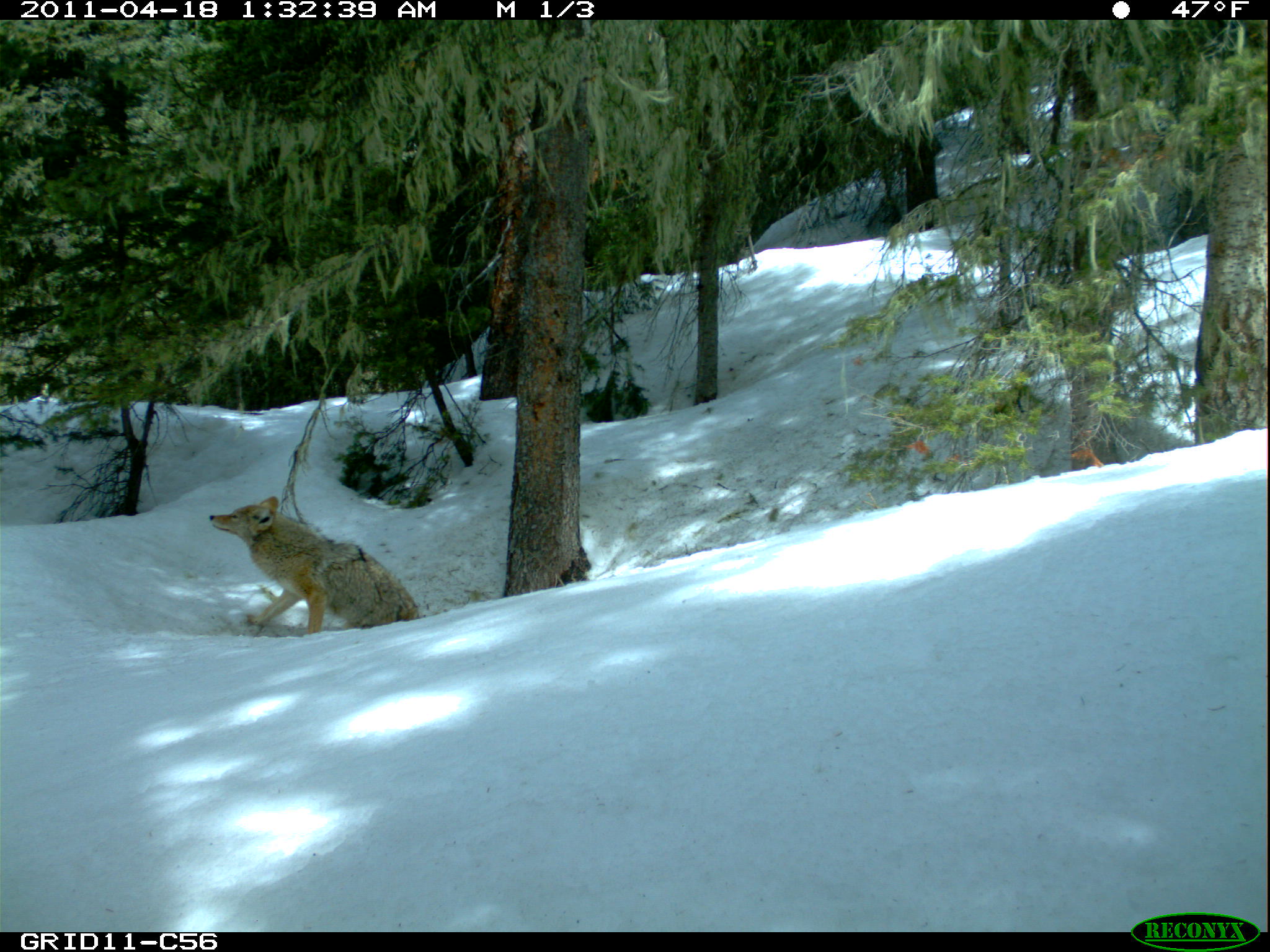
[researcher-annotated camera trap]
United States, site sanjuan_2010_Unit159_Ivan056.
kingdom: Animalia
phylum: Chordata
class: Mammalia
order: Carnivora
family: Canidae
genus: Canis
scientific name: Canis latrans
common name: coyote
Canis latrans (coyote).